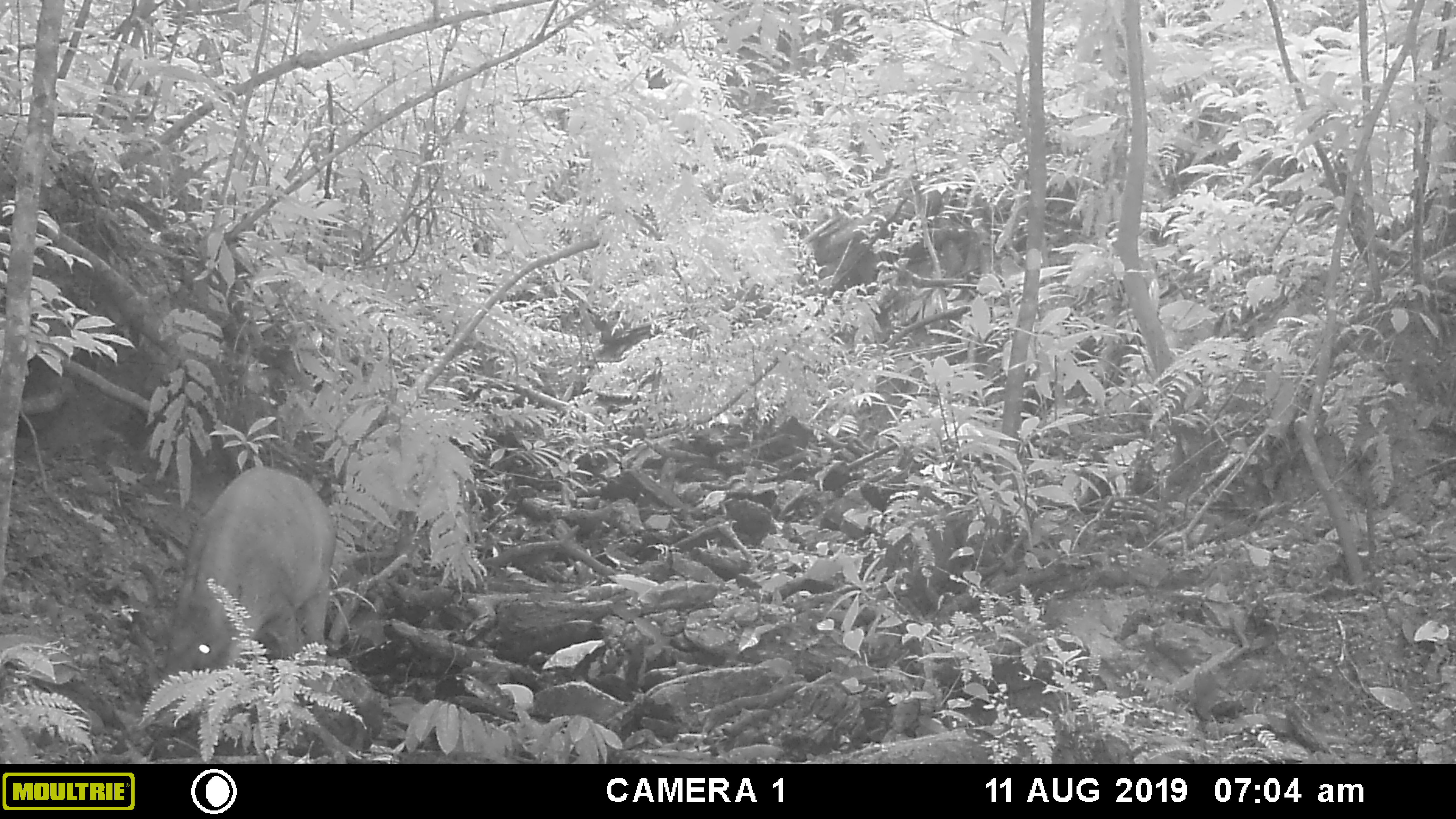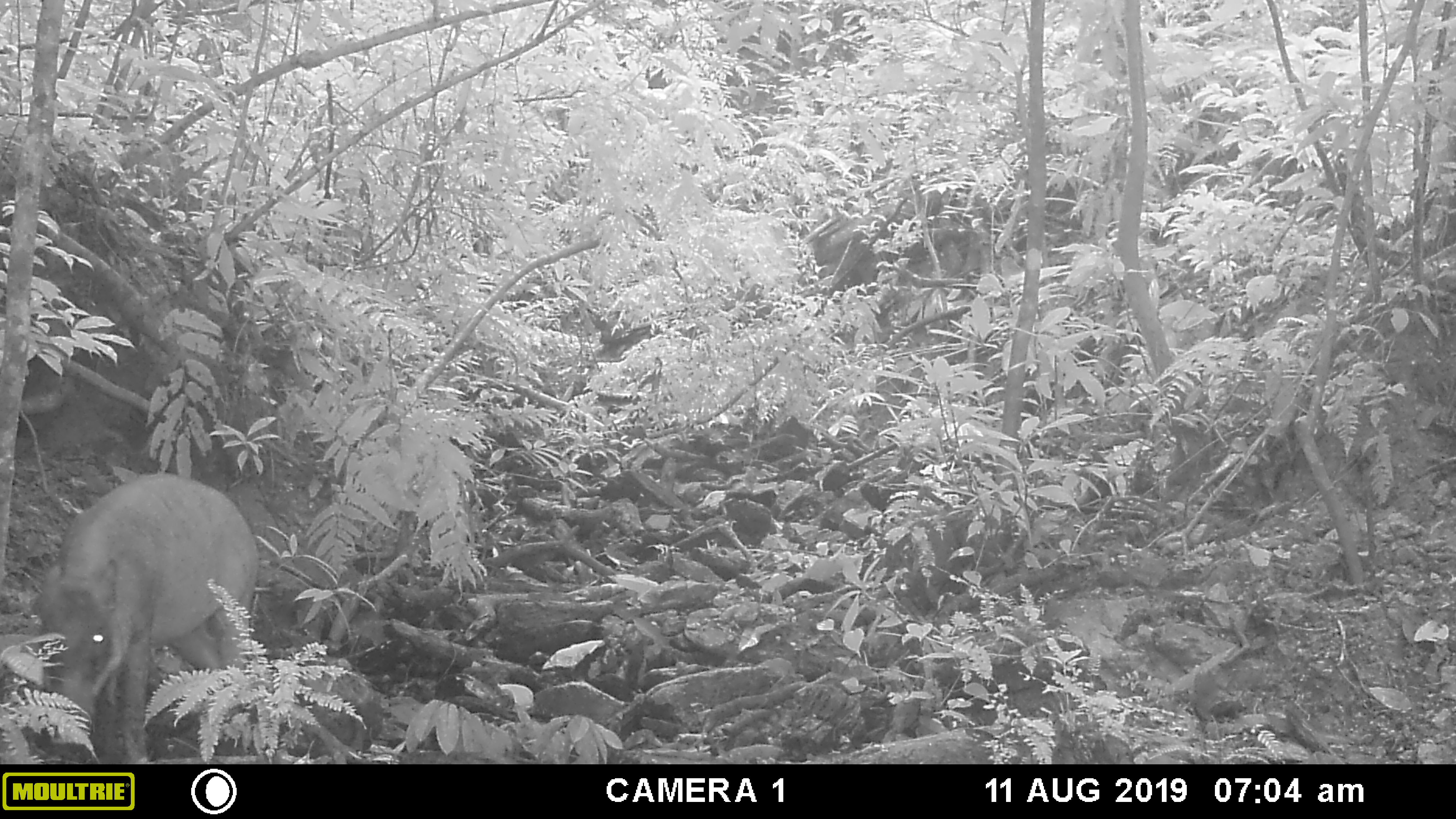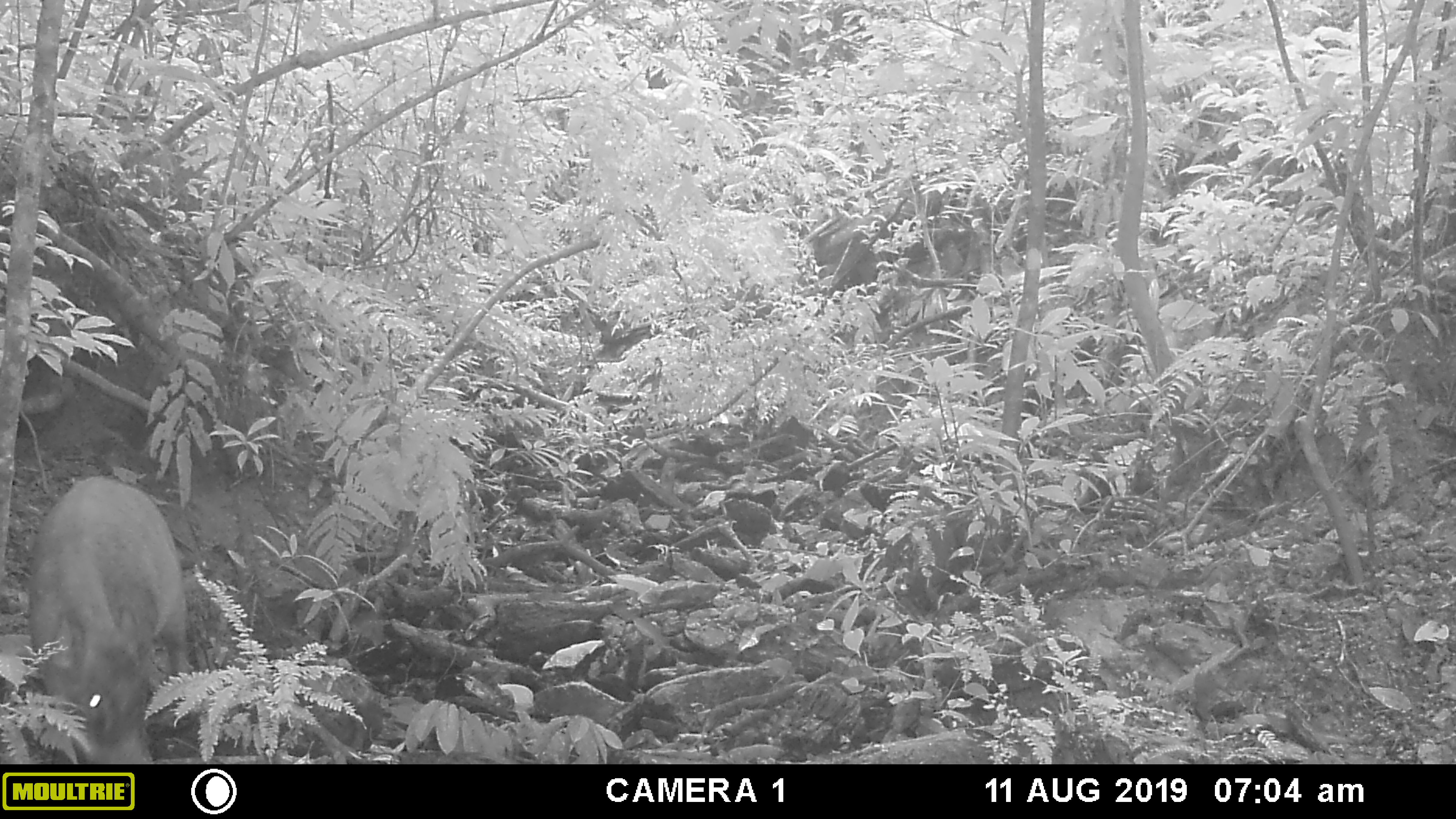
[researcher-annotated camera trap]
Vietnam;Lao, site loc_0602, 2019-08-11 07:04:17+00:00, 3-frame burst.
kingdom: Animalia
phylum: Chordata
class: Mammalia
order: Artiodactyla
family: Suidae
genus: Sus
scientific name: Sus scrofa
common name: eurasian wild pig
Eurasian wild pig (Sus scrofa). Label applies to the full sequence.